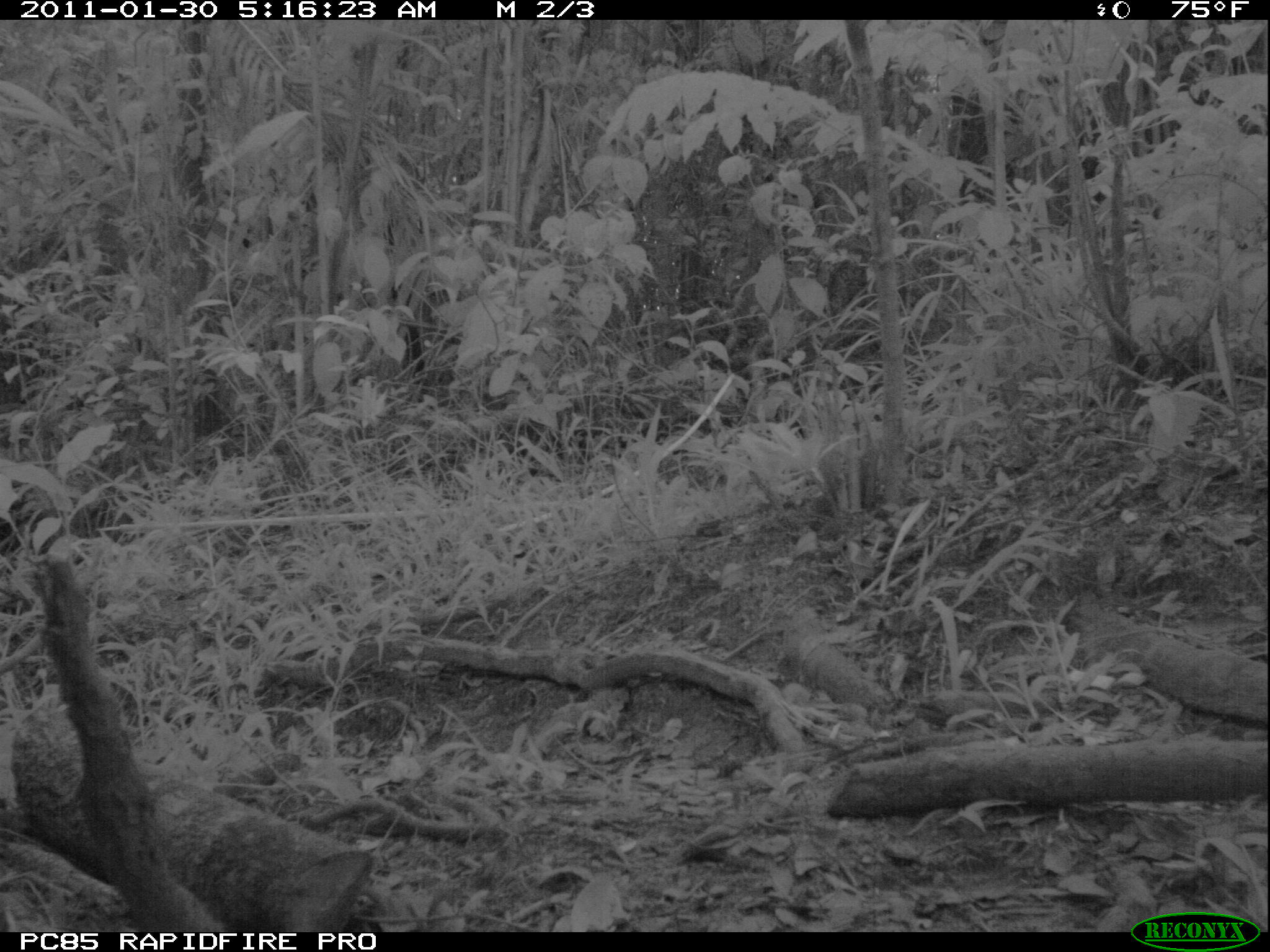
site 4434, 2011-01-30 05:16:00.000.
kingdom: Animalia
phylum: Chordata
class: Mammalia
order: Carnivora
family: Canidae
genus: Canis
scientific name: Canis familiaris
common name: domestic dog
Canis familiaris (domestic dog), count 1.